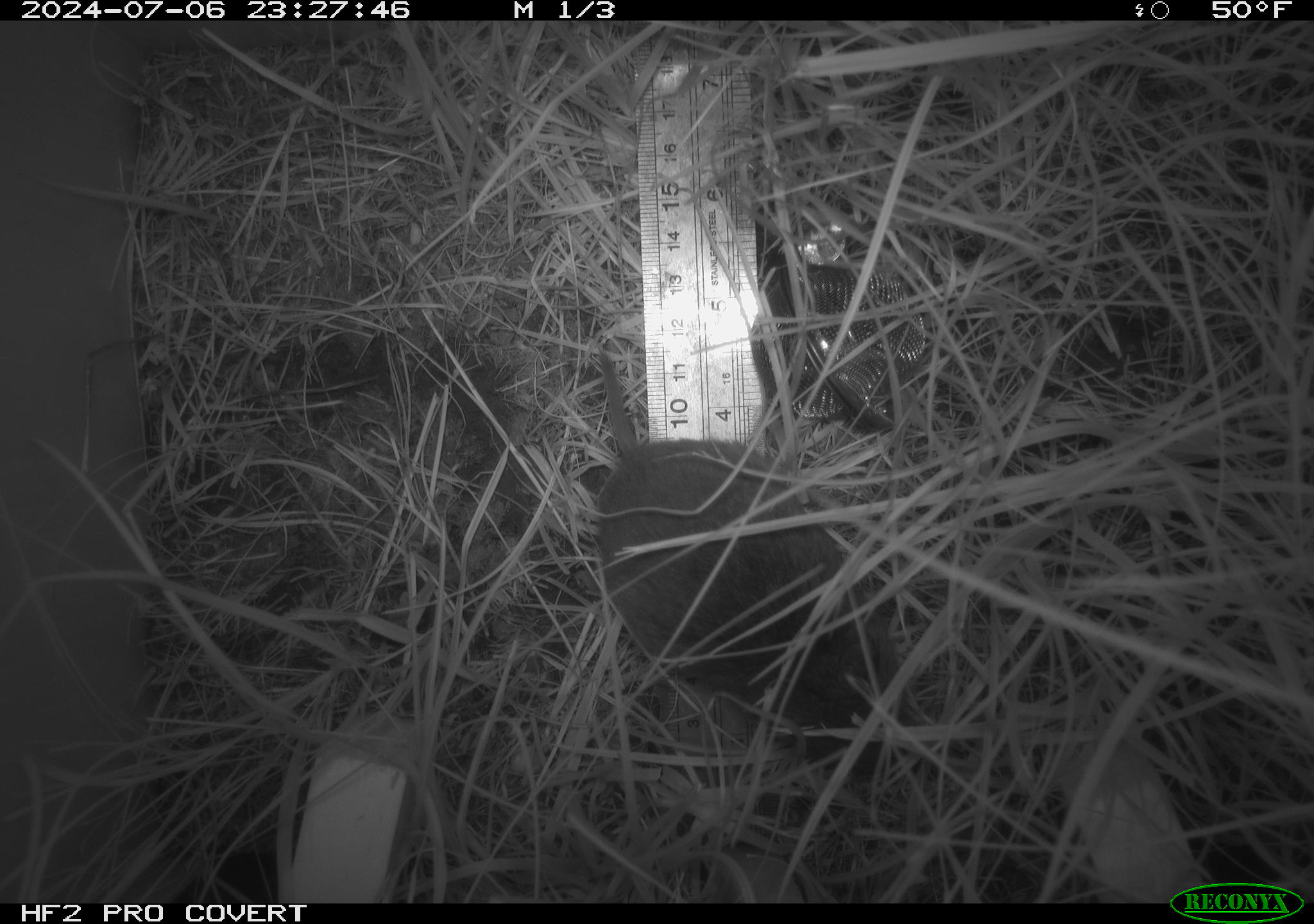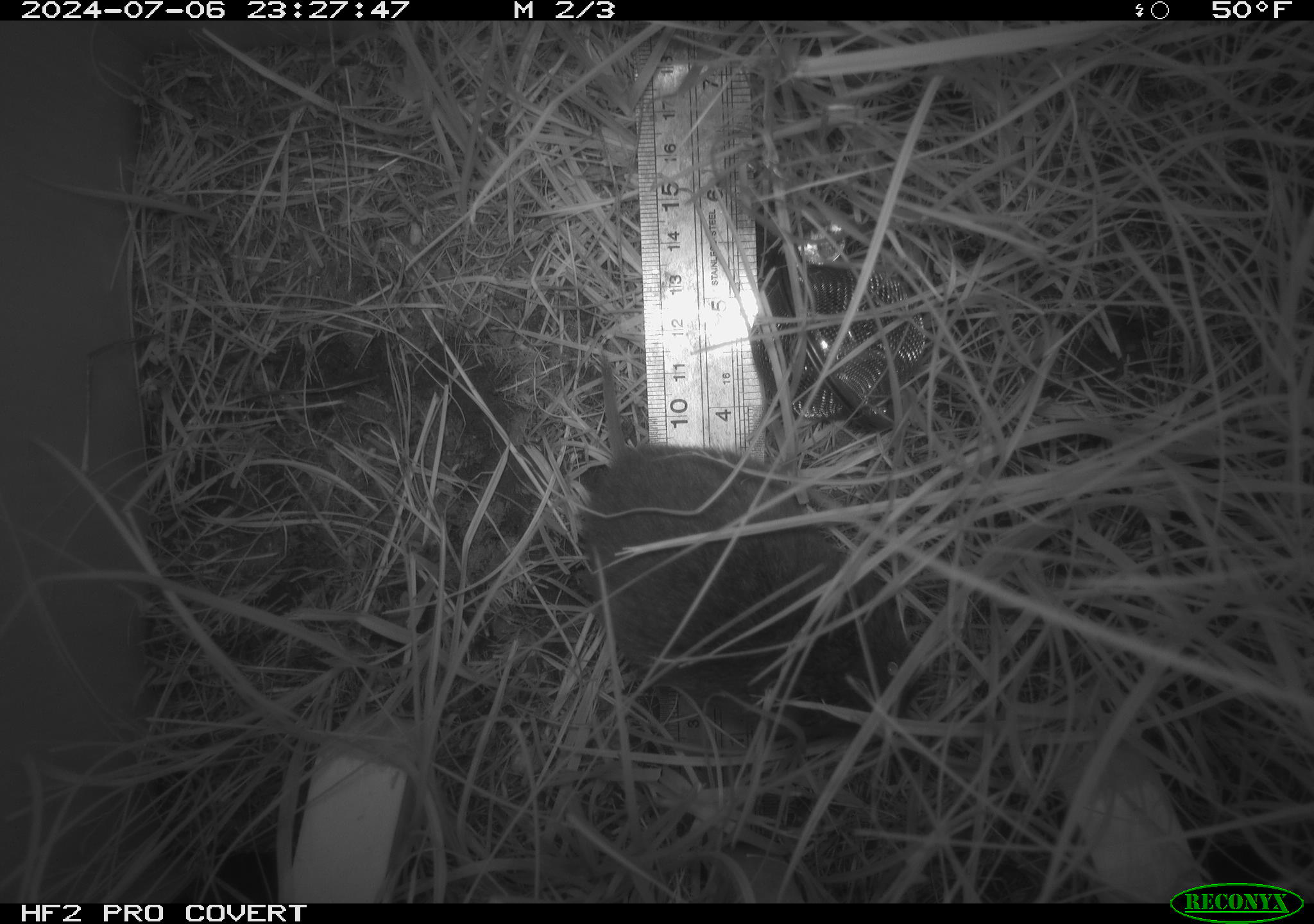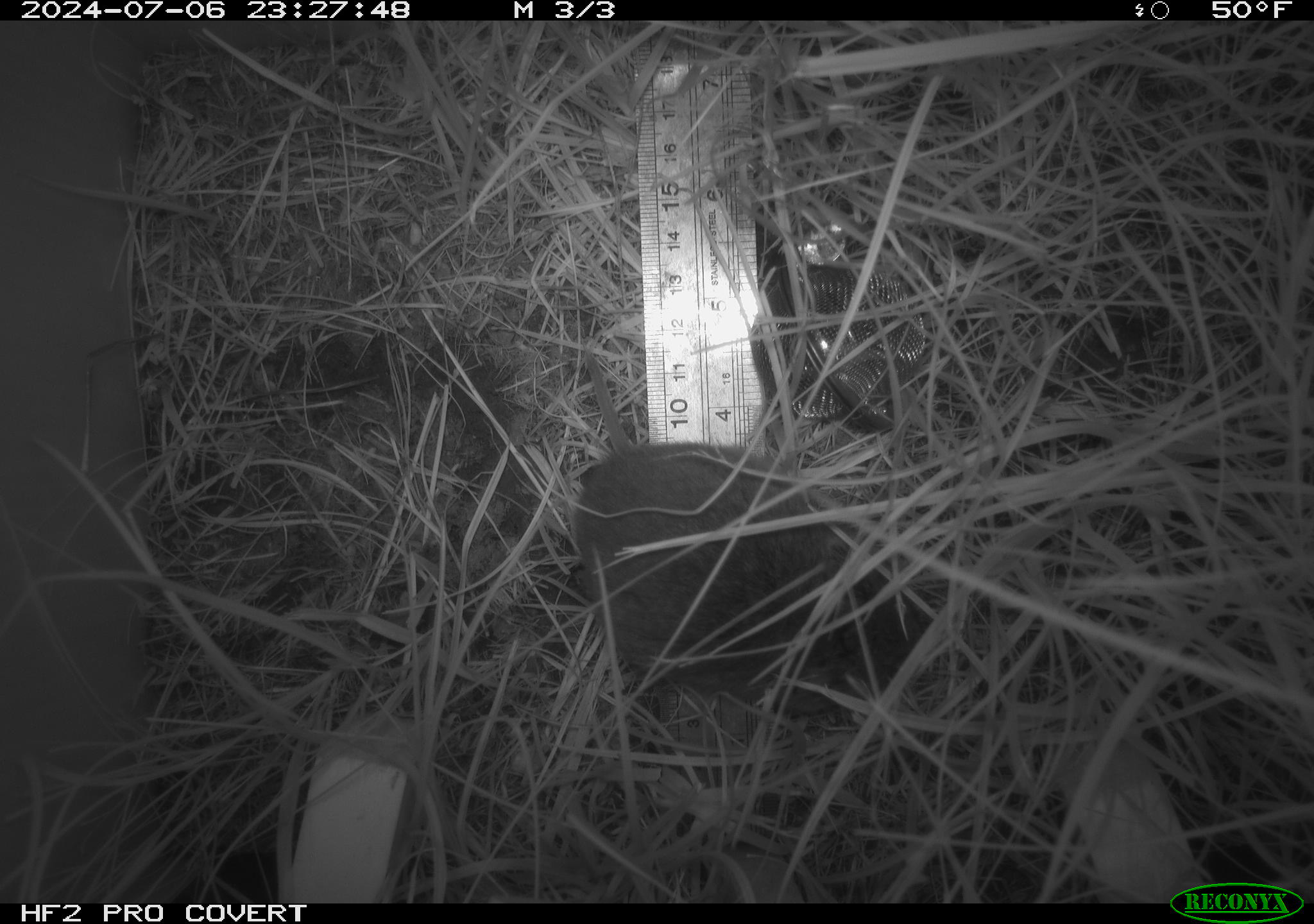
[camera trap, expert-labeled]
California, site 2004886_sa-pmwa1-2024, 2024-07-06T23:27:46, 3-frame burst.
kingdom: Animalia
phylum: Chordata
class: Mammalia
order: Rodentia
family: Cricetidae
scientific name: Arvicolinae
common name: voles, lemmings, and muskrats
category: arvicolinae subfamily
Arvicolinae subfamily (voles, lemmings, and muskrats) (Arvicolinae).